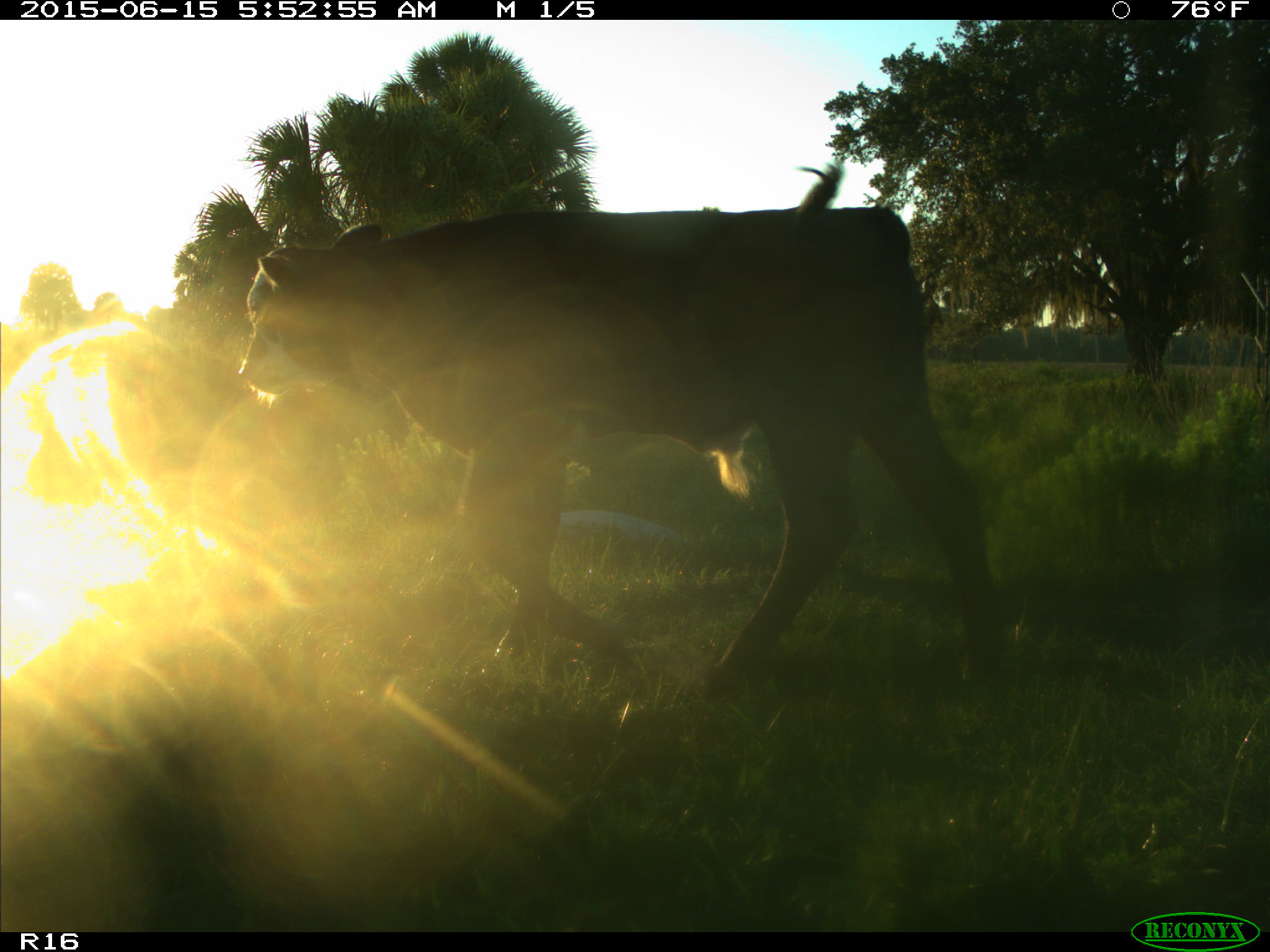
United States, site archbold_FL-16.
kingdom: Animalia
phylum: Chordata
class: Mammalia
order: Artiodactyla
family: Bovidae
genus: Bos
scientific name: Bos taurus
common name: domestic cow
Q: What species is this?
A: Bos taurus (domestic cow).